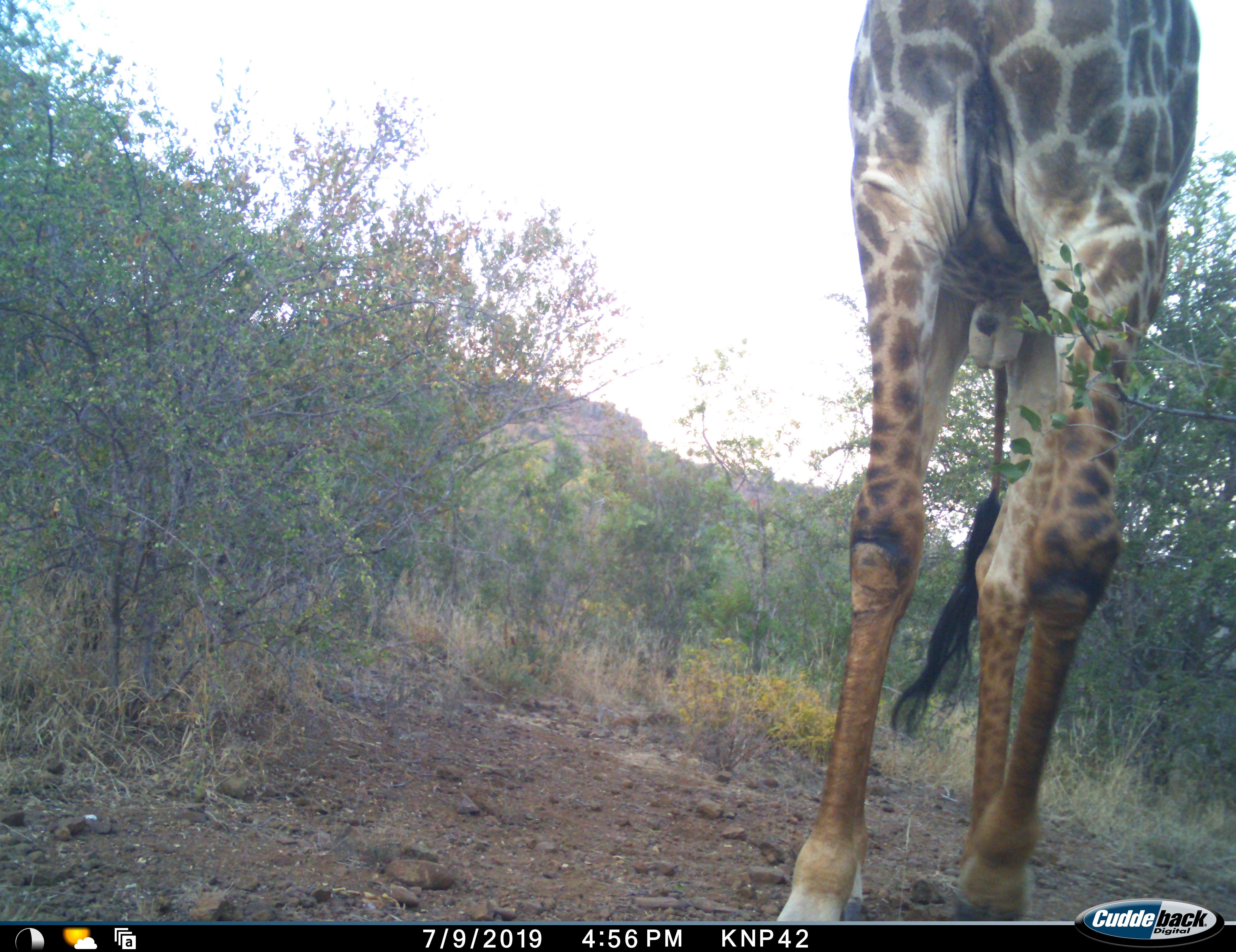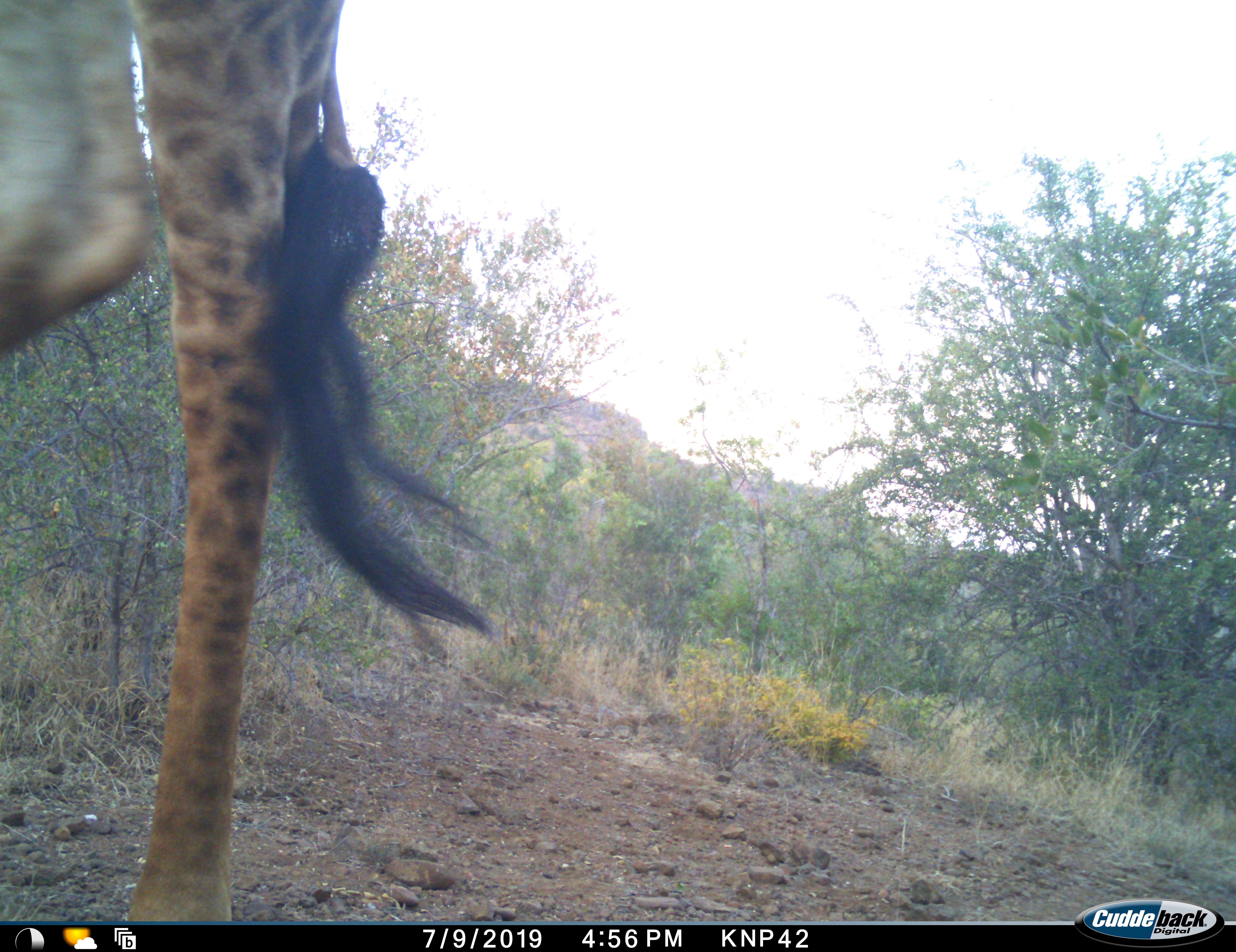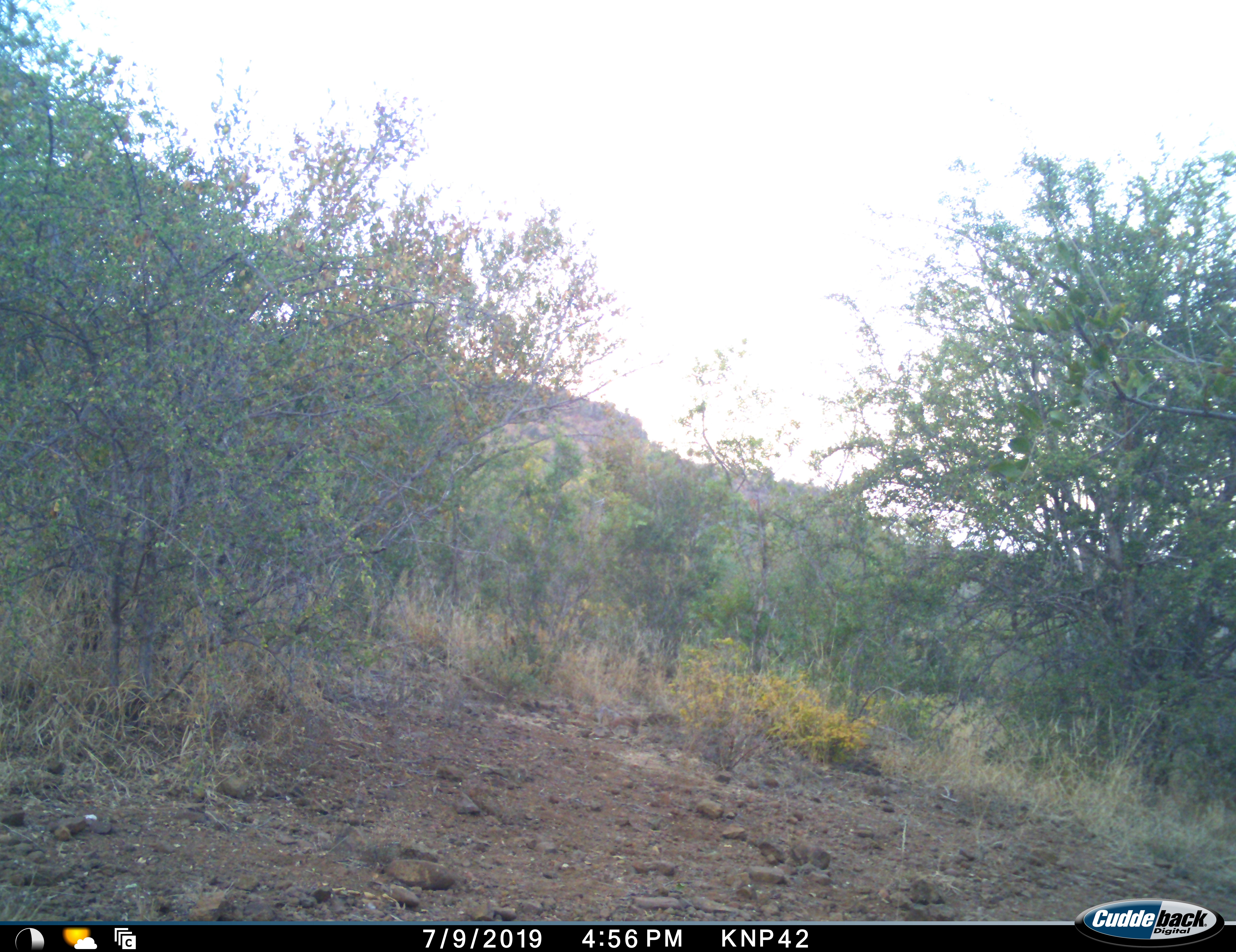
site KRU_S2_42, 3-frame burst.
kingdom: Animalia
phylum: Chordata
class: Mammalia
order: Artiodactyla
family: Giraffidae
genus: Giraffa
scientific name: Giraffa camelopardalis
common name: giraffe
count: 1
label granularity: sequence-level